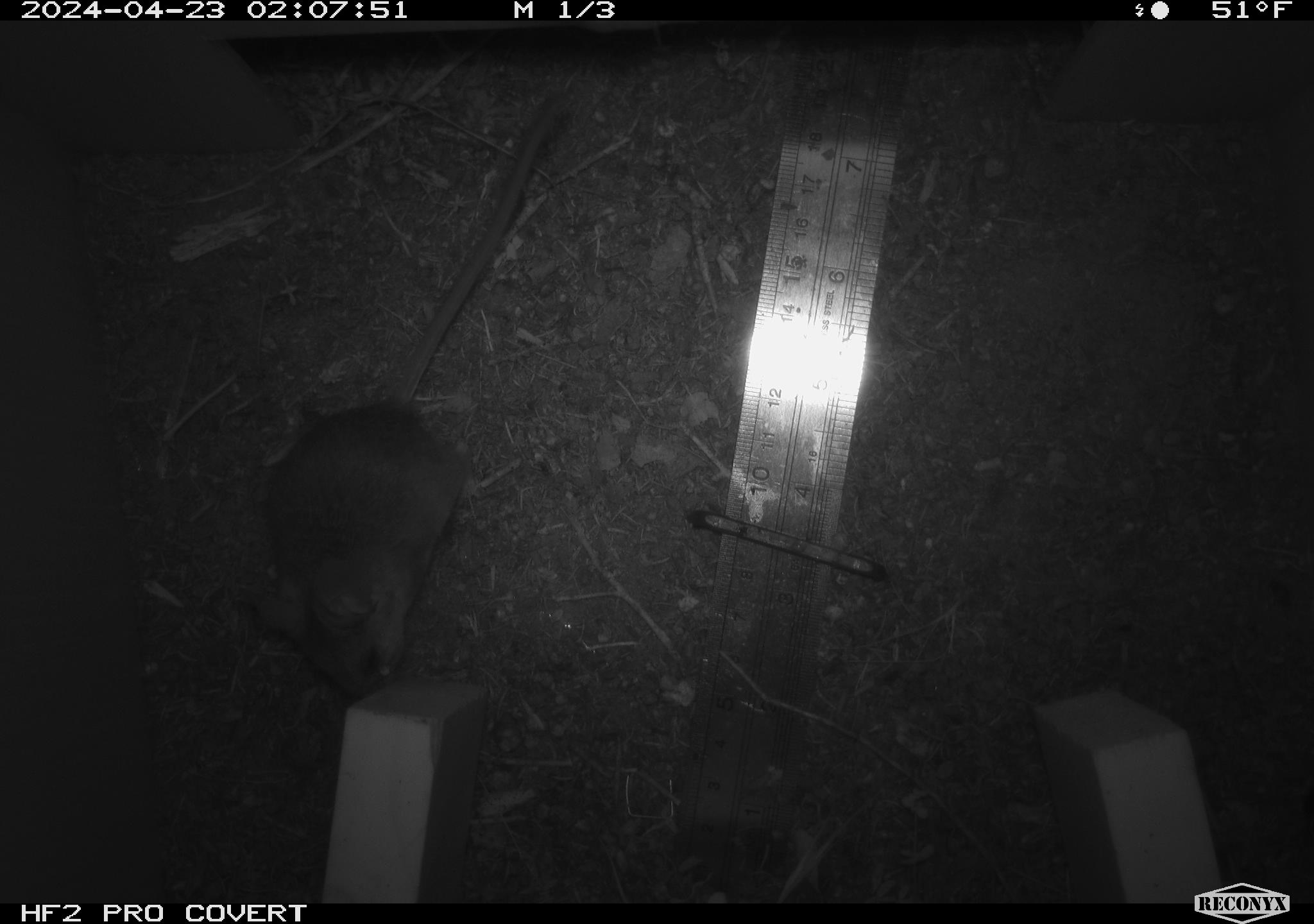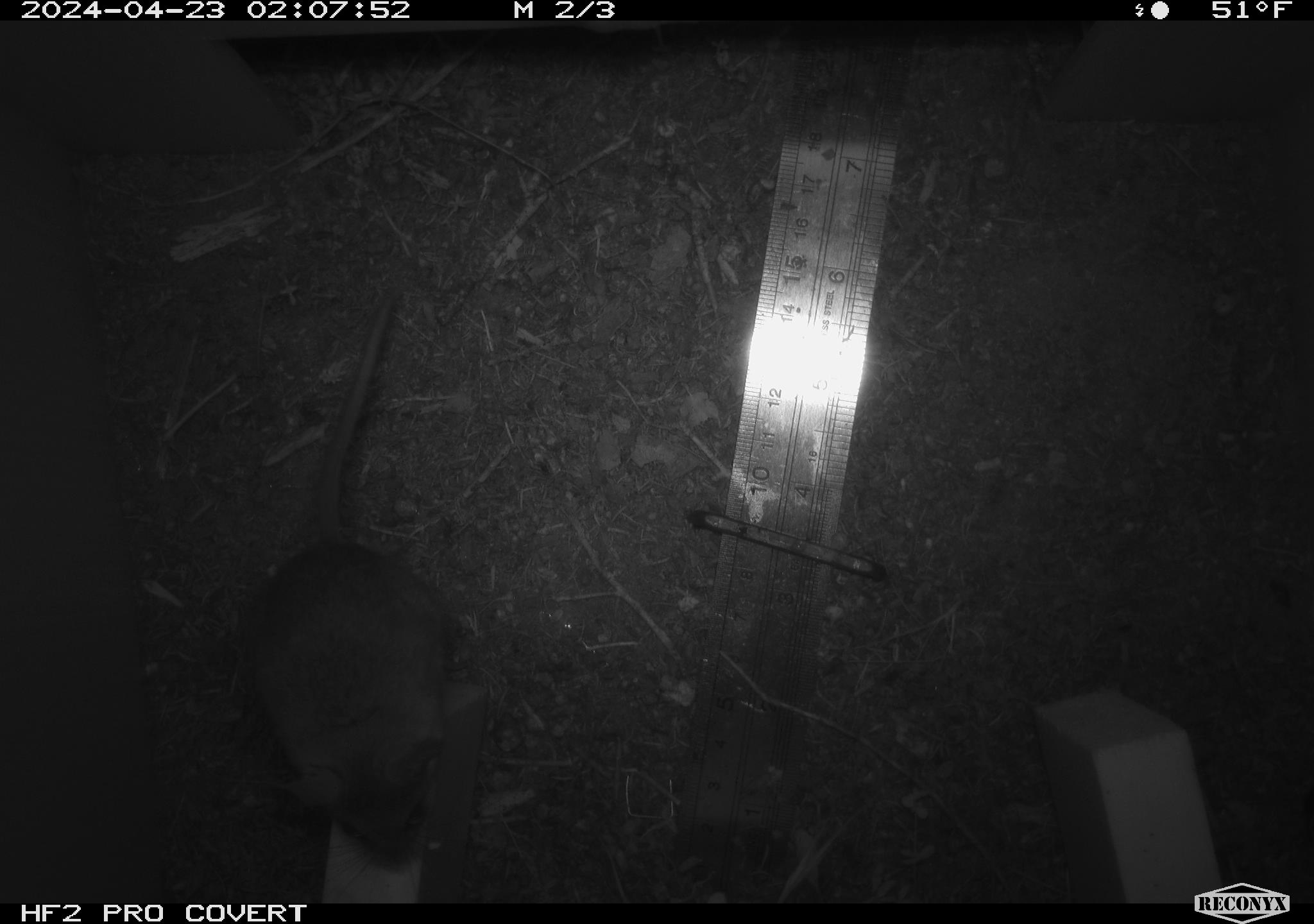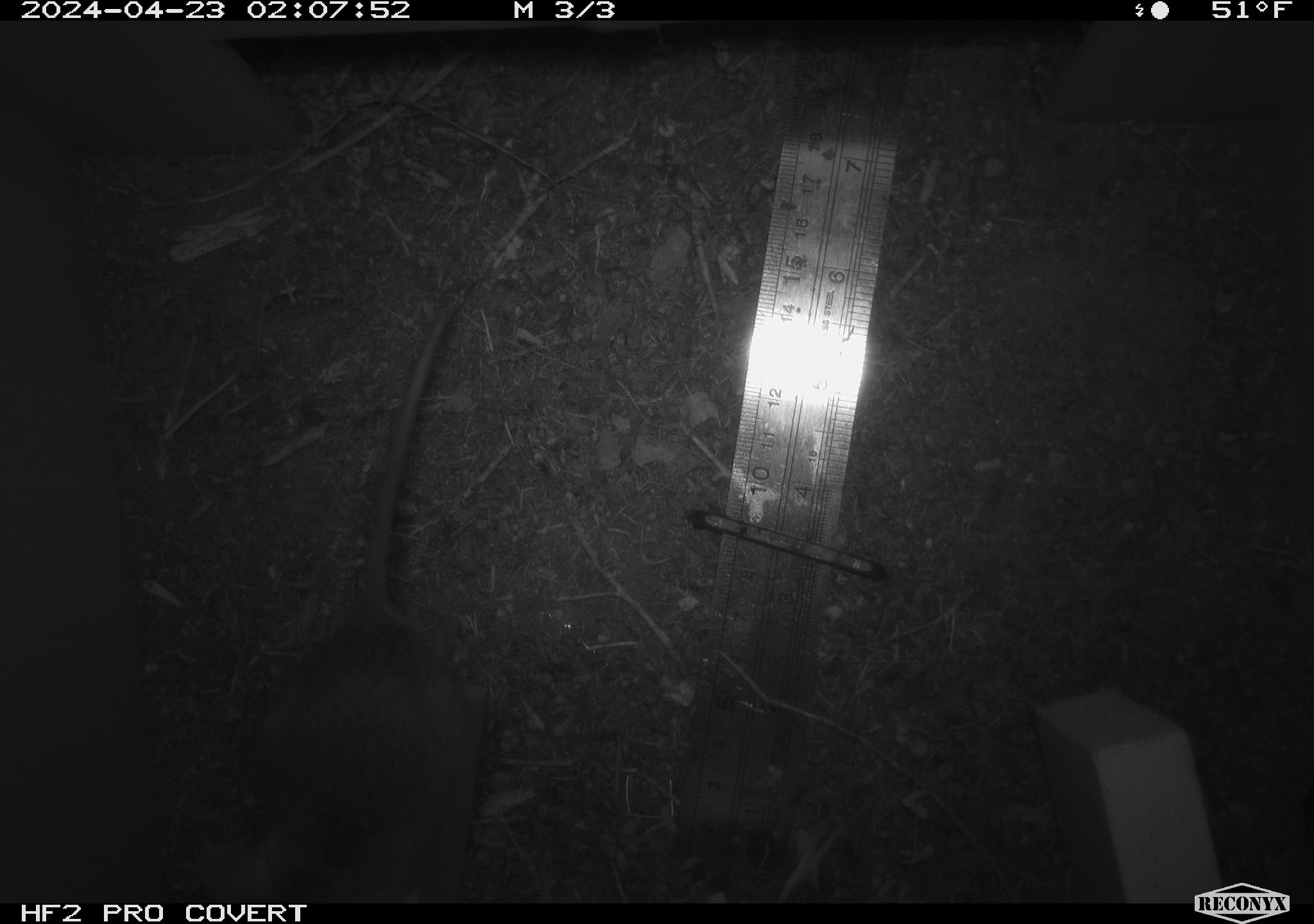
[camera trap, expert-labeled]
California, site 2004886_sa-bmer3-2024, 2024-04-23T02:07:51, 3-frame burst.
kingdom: Animalia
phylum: Chordata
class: Mammalia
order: Rodentia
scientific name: Rodentia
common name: mouse species